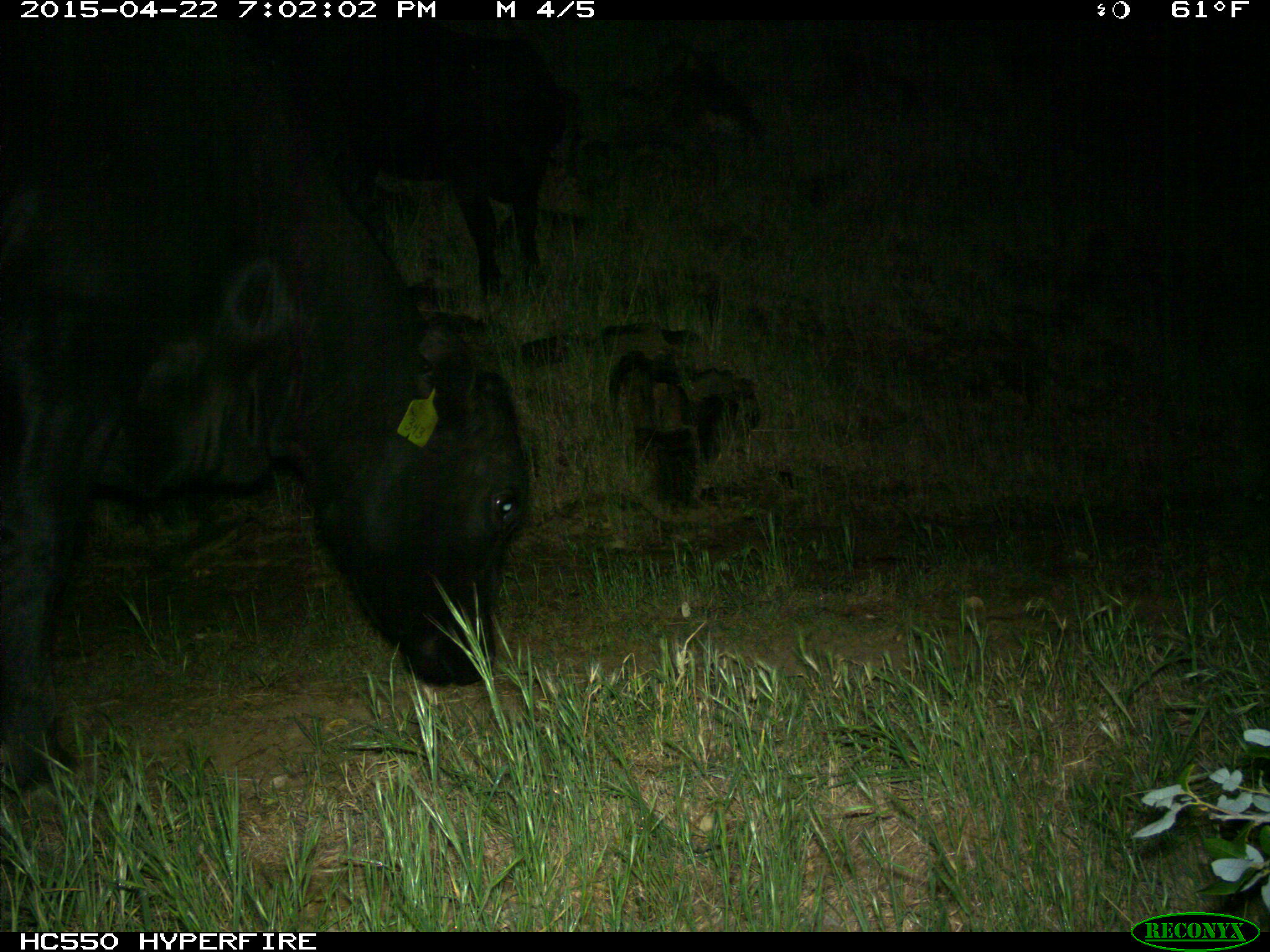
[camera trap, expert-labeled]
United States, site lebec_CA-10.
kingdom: Animalia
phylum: Chordata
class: Mammalia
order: Artiodactyla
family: Bovidae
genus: Bos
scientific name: Bos taurus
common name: domestic cow